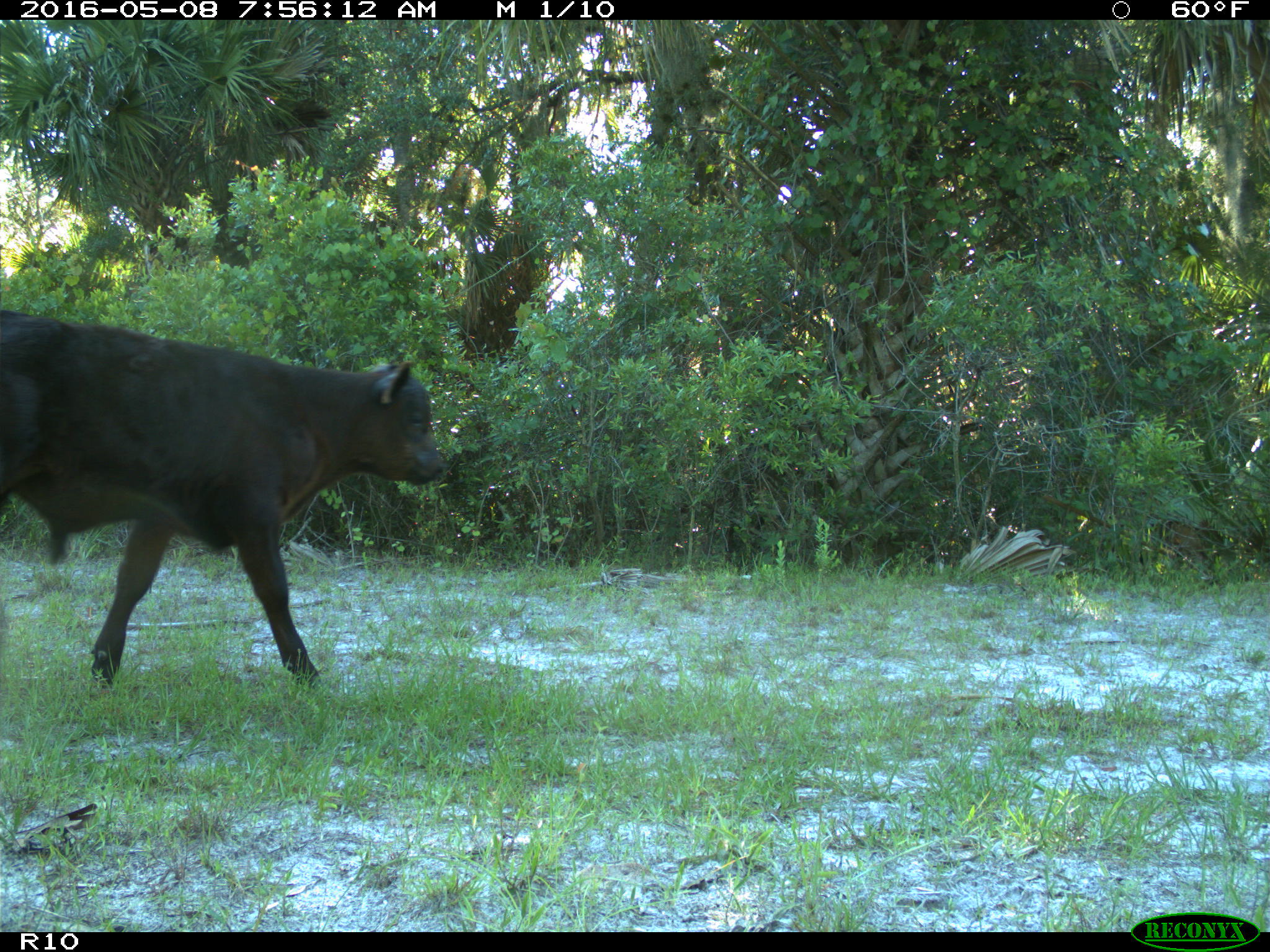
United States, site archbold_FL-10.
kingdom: Animalia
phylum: Chordata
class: Mammalia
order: Artiodactyla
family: Bovidae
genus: Bos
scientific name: Bos taurus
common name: domestic cow